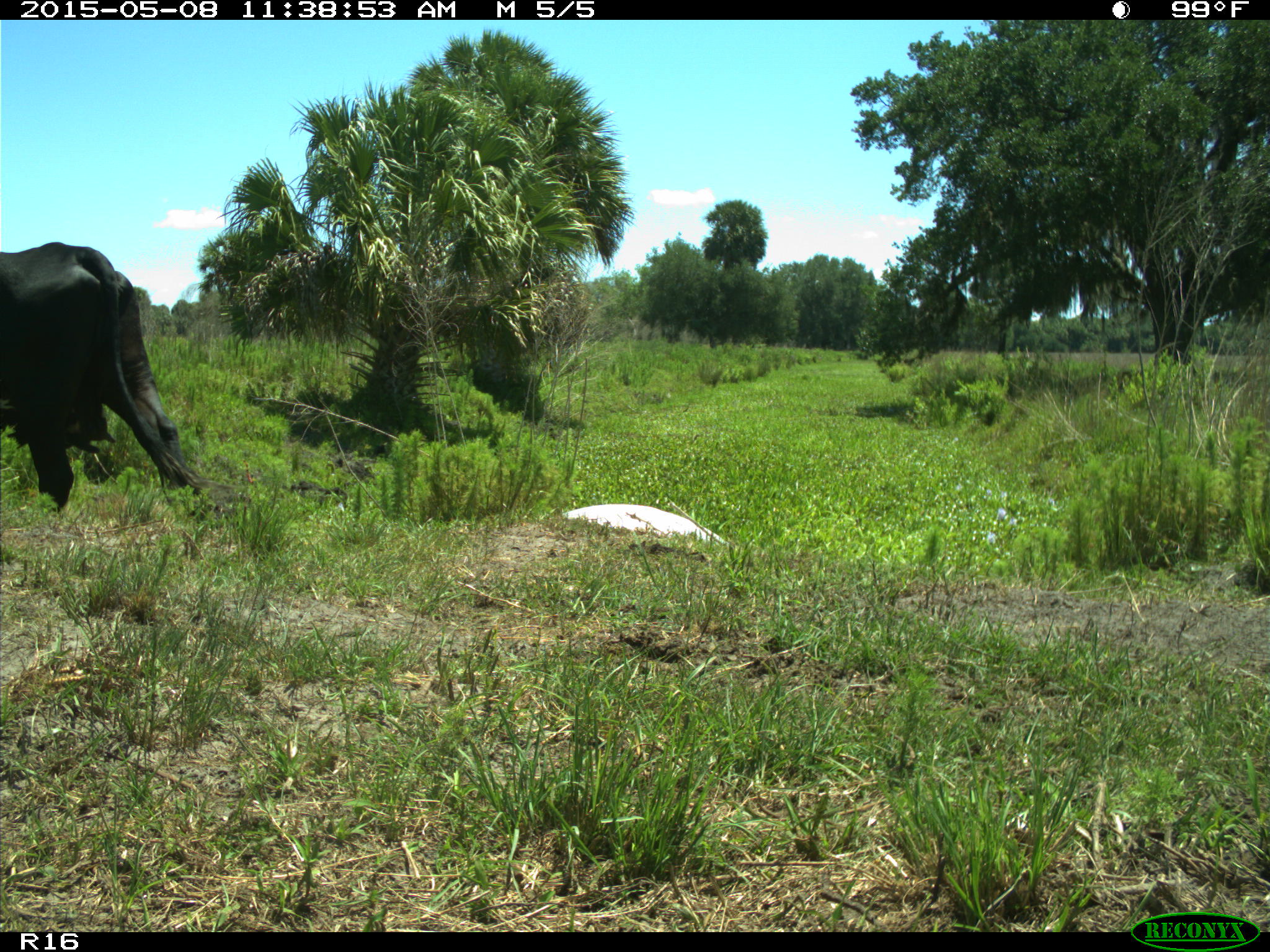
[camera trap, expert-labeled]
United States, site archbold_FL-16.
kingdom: Animalia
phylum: Chordata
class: Mammalia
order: Artiodactyla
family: Bovidae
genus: Bos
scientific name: Bos taurus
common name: domestic cow